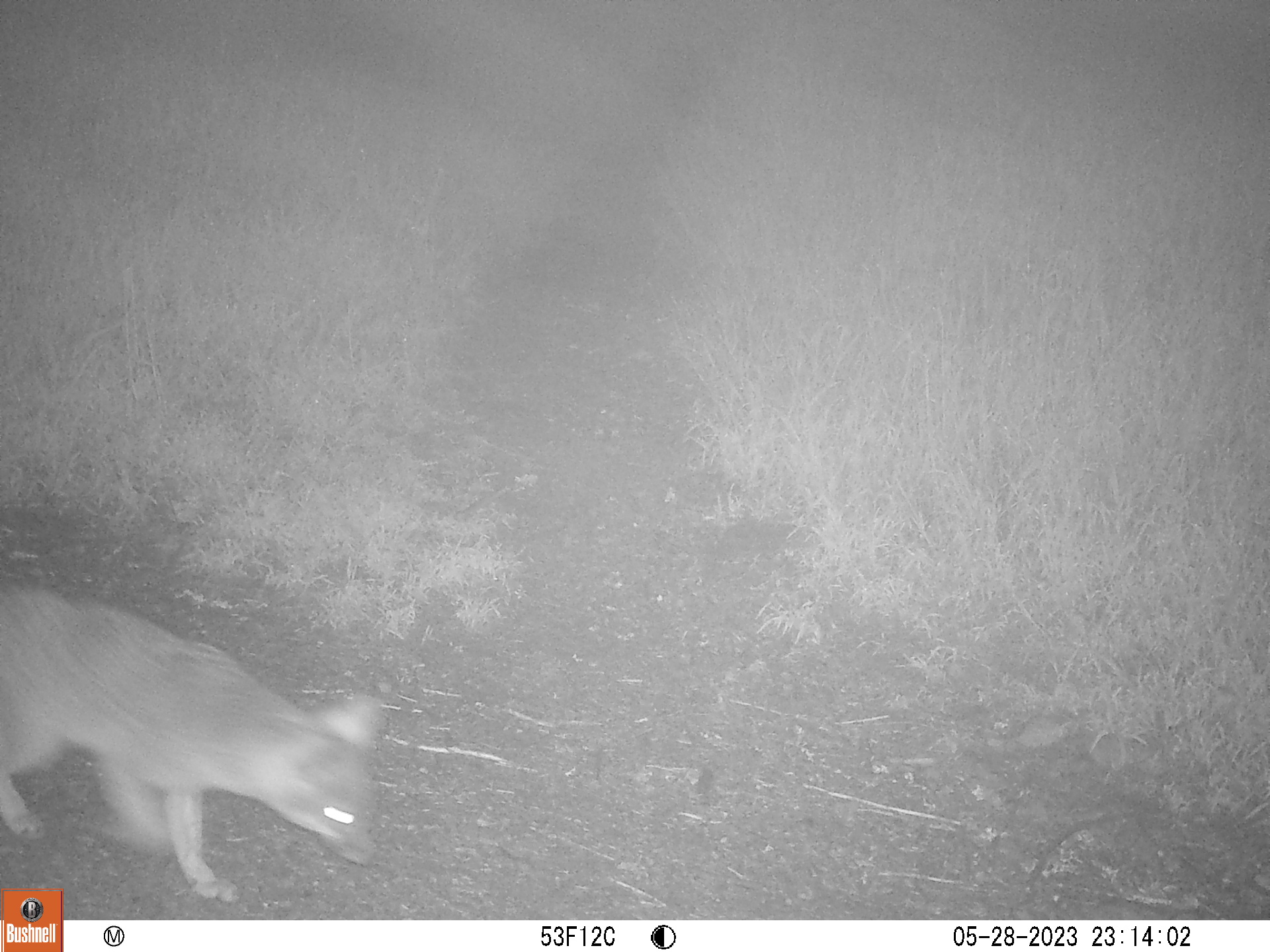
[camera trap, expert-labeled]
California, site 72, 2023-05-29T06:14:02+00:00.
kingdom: Animalia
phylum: Chordata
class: Mammalia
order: Carnivora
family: Canidae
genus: Urocyon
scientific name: Urocyon cinereoargenteus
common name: gray fox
Gray fox (Urocyon cinereoargenteus).